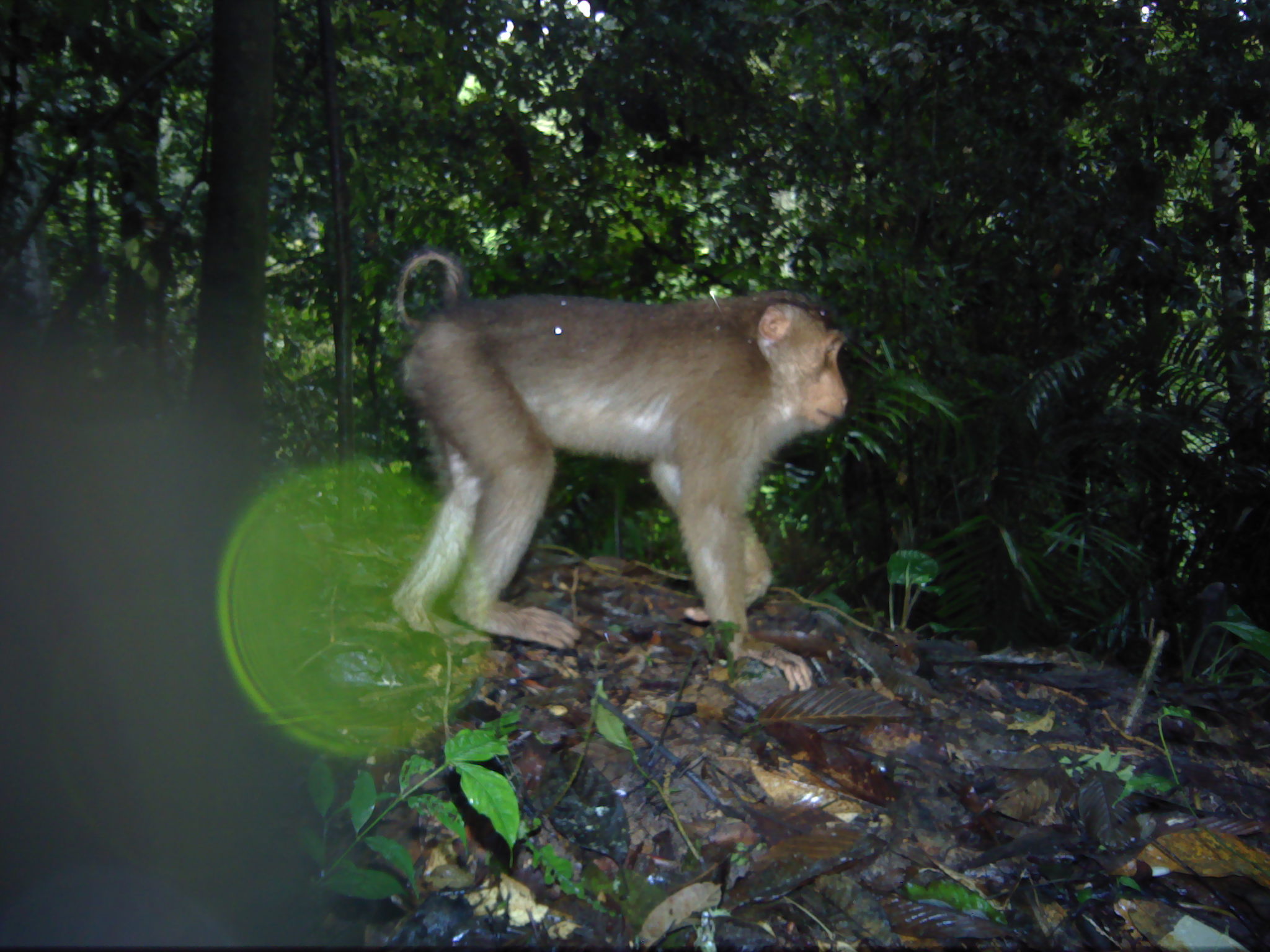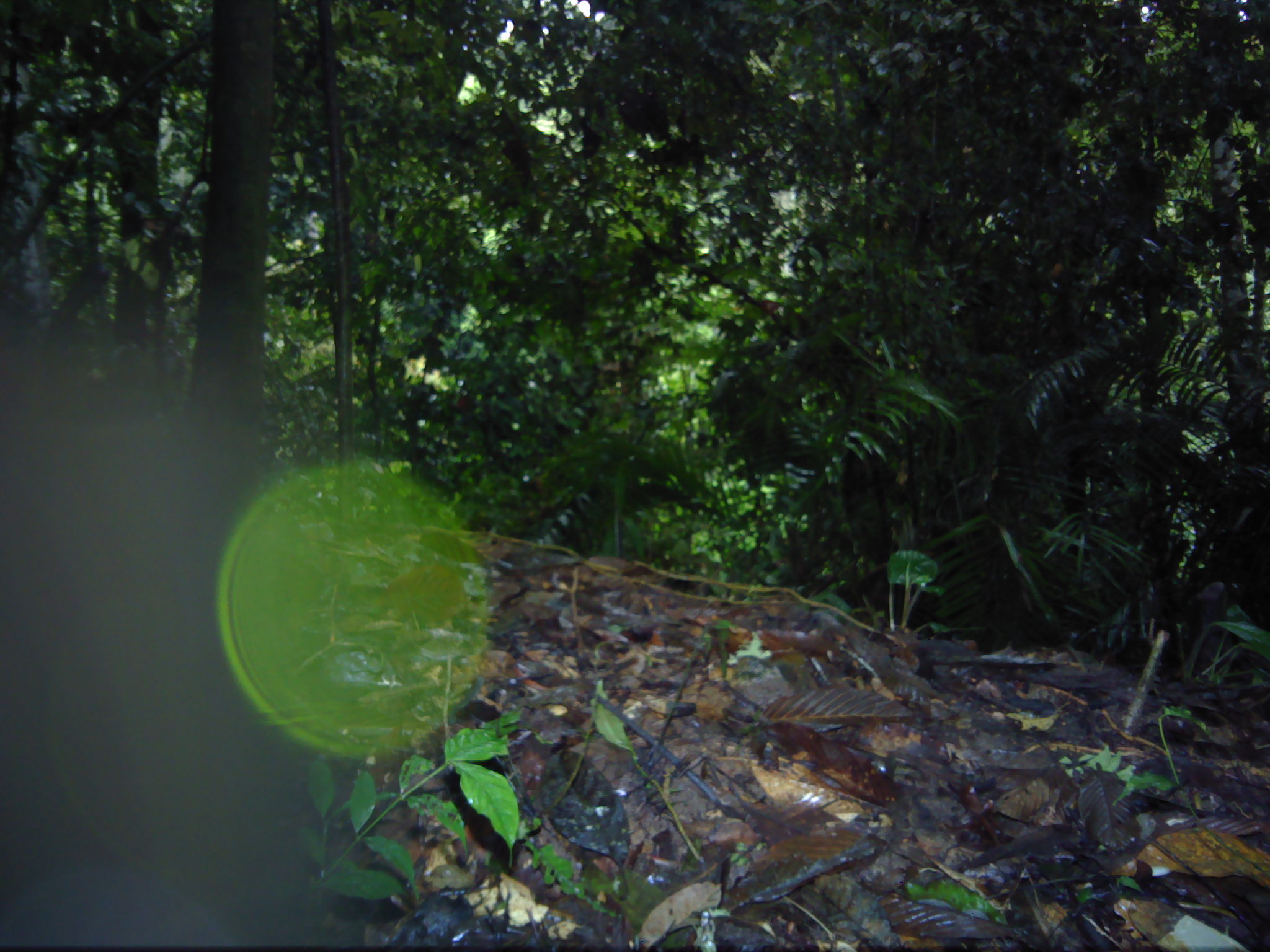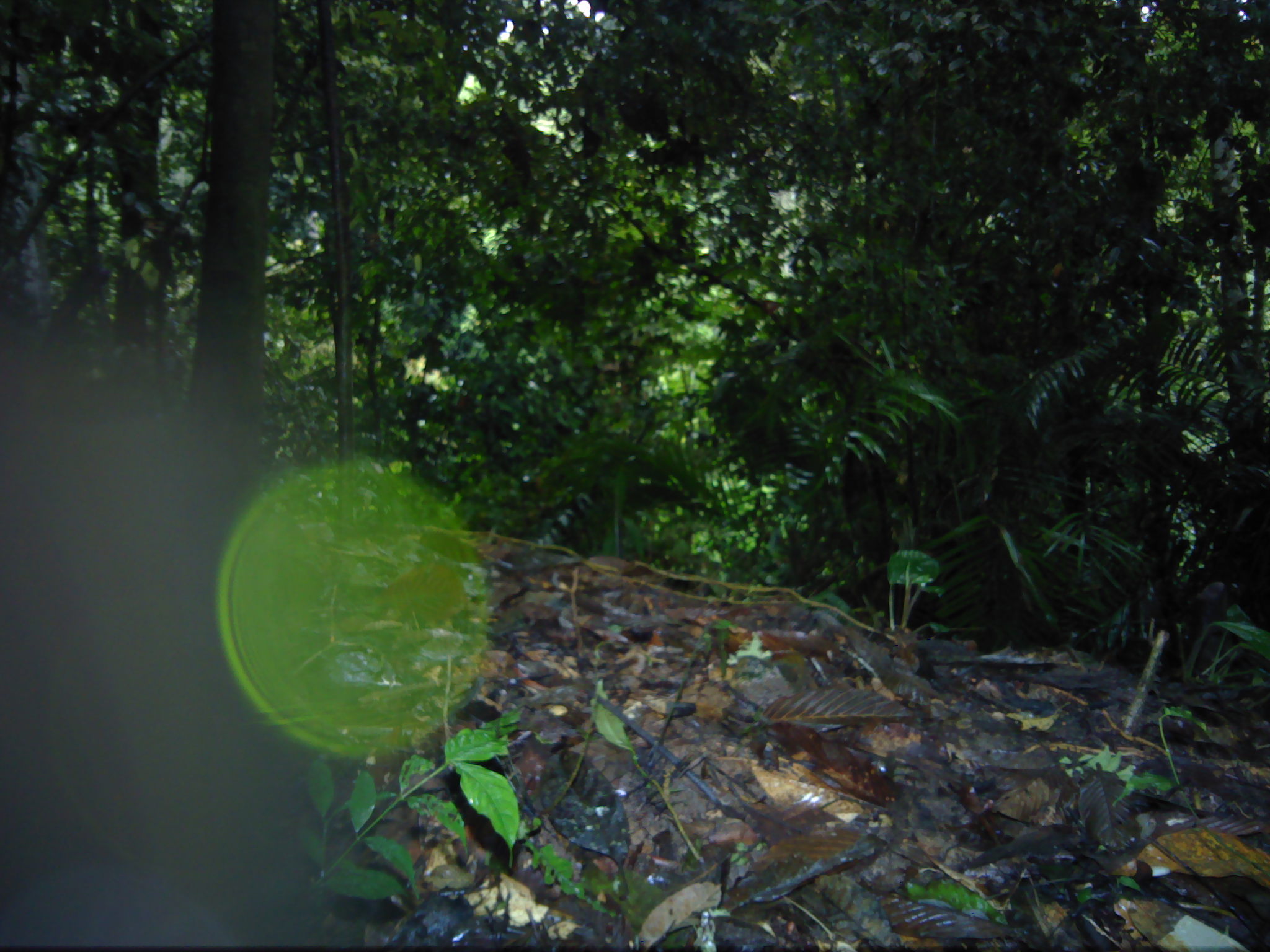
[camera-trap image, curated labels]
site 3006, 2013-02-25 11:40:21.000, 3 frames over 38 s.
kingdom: Animalia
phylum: Chordata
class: Mammalia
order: Primates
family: Cercopithecidae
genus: Macaca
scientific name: Macaca nemestrina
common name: southern pig-tailed macaque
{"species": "Macaca nemestrina (southern pig-tailed macaque)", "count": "1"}